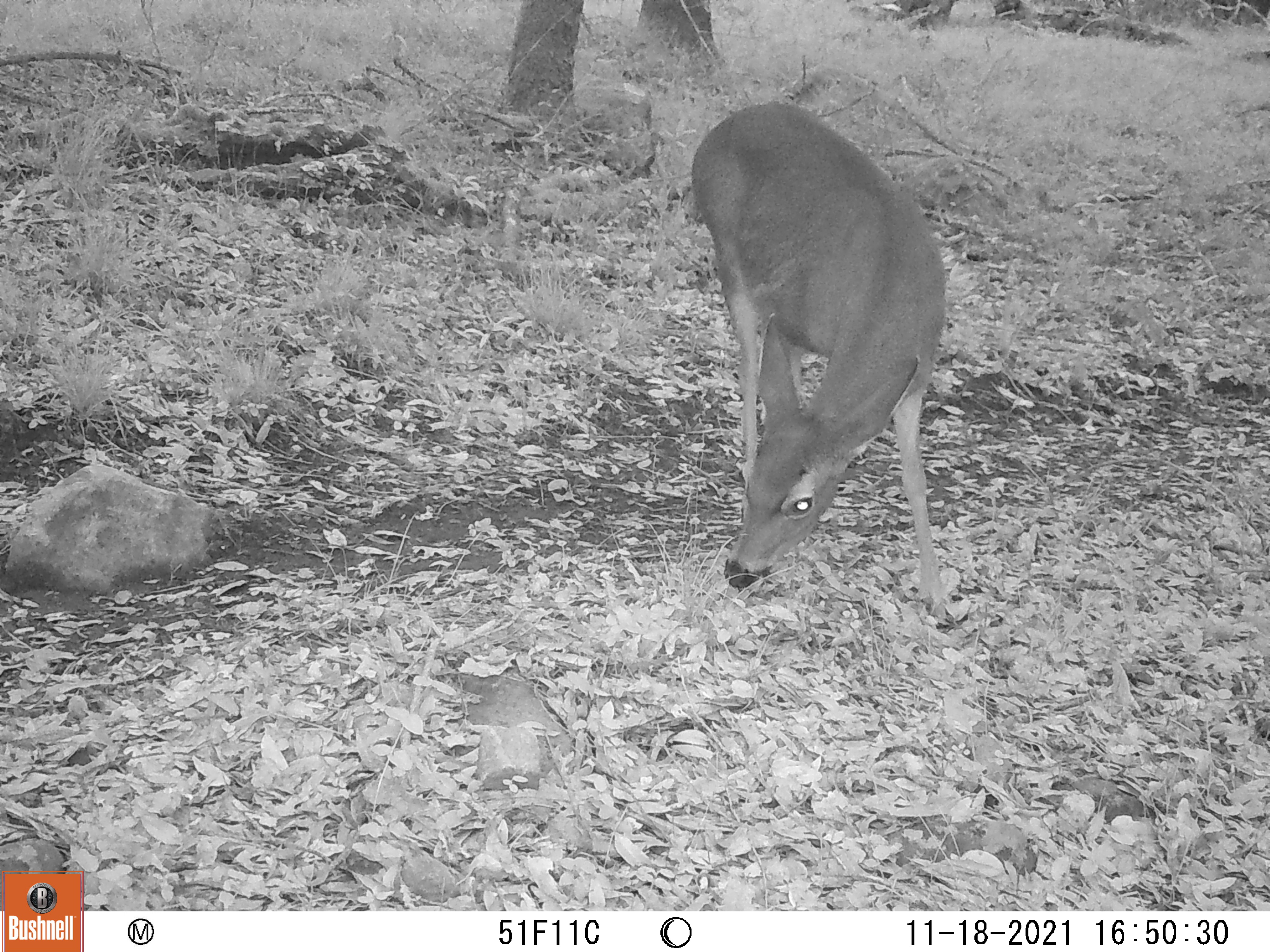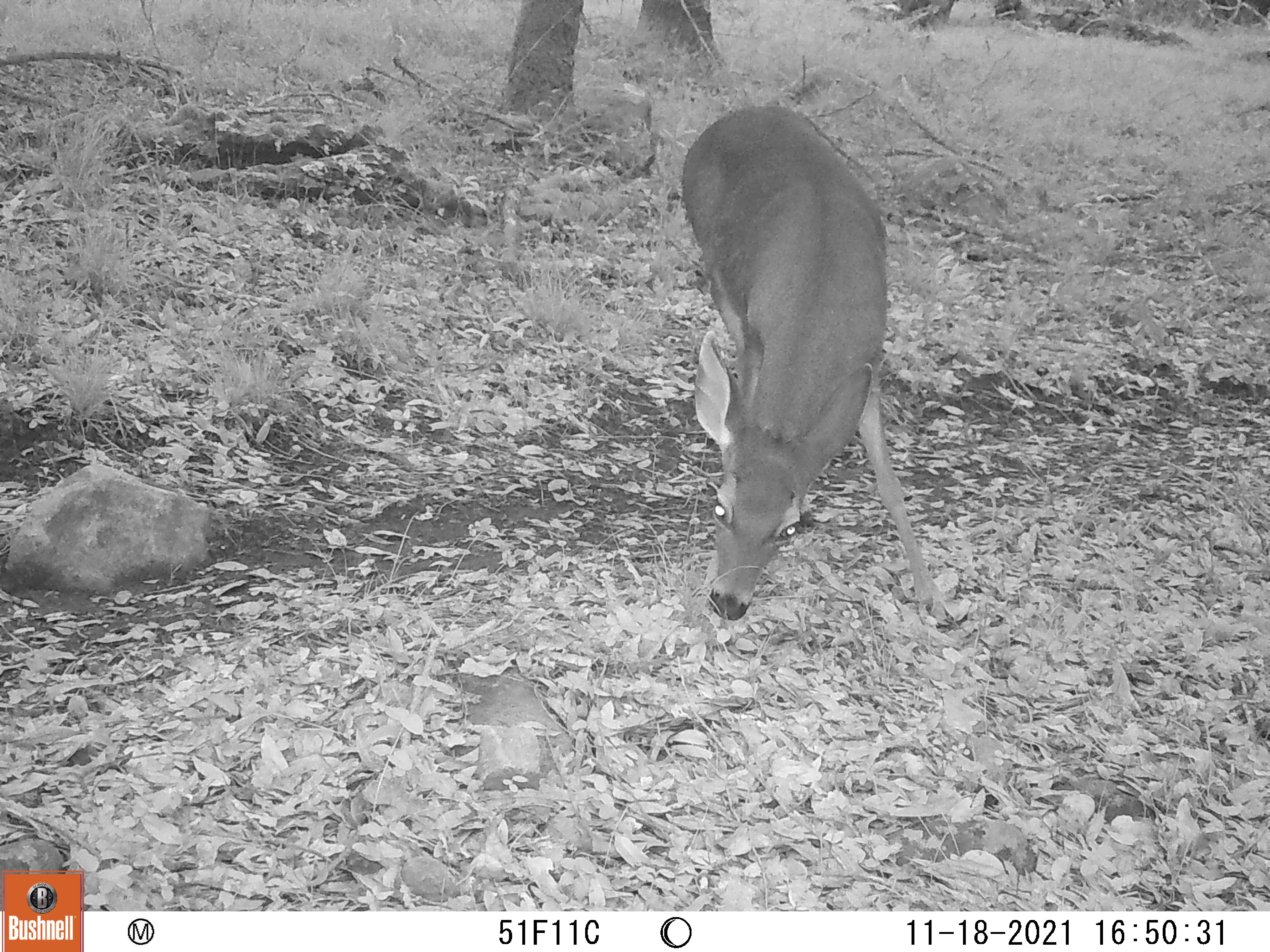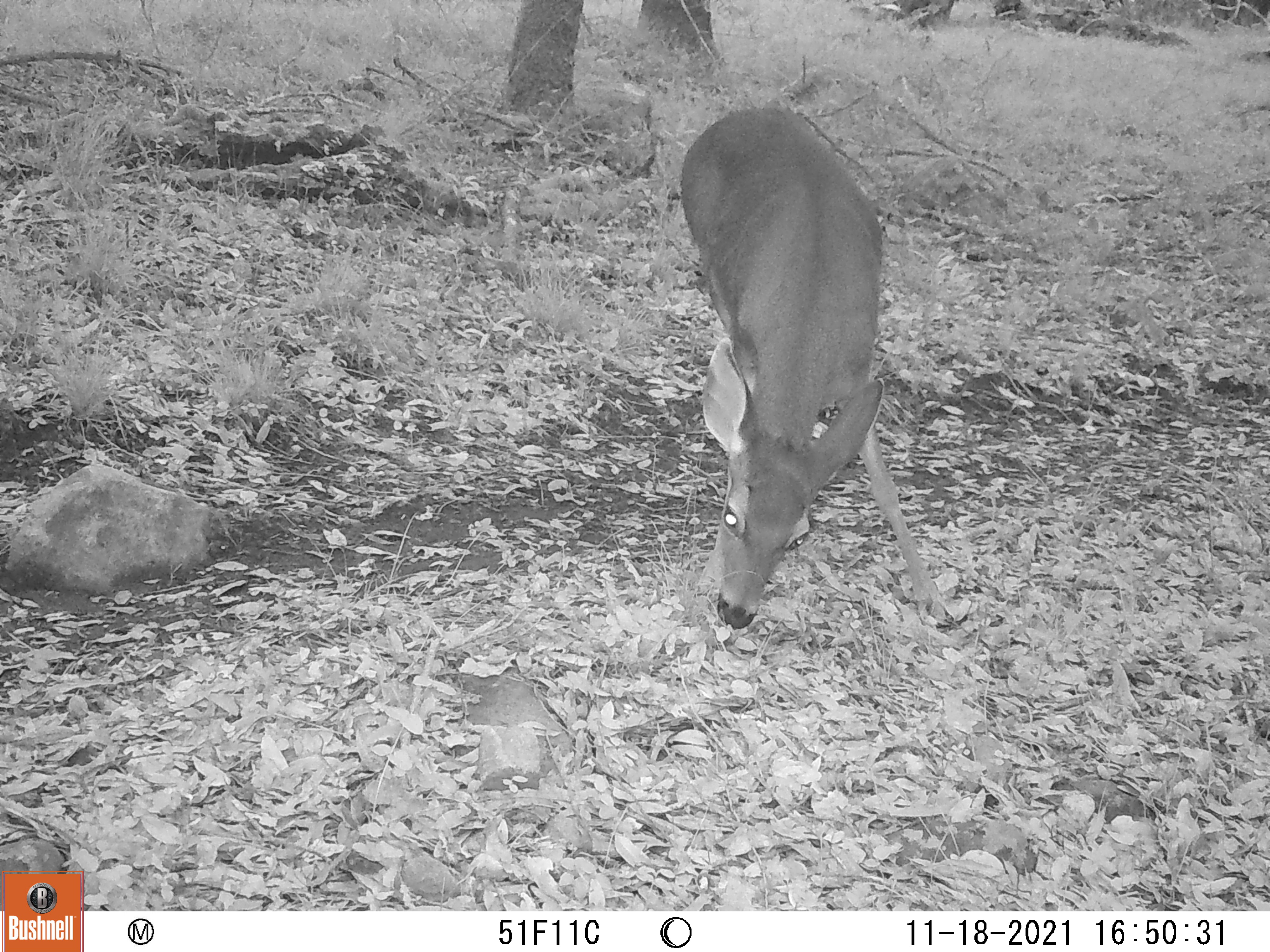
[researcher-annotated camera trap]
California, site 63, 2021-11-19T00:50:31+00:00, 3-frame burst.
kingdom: Animalia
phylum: Chordata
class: Mammalia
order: Artiodactyla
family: Cervidae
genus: Odocoileus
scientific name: Odocoileus hemionus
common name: mule deer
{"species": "mule deer (Odocoileus hemionus)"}